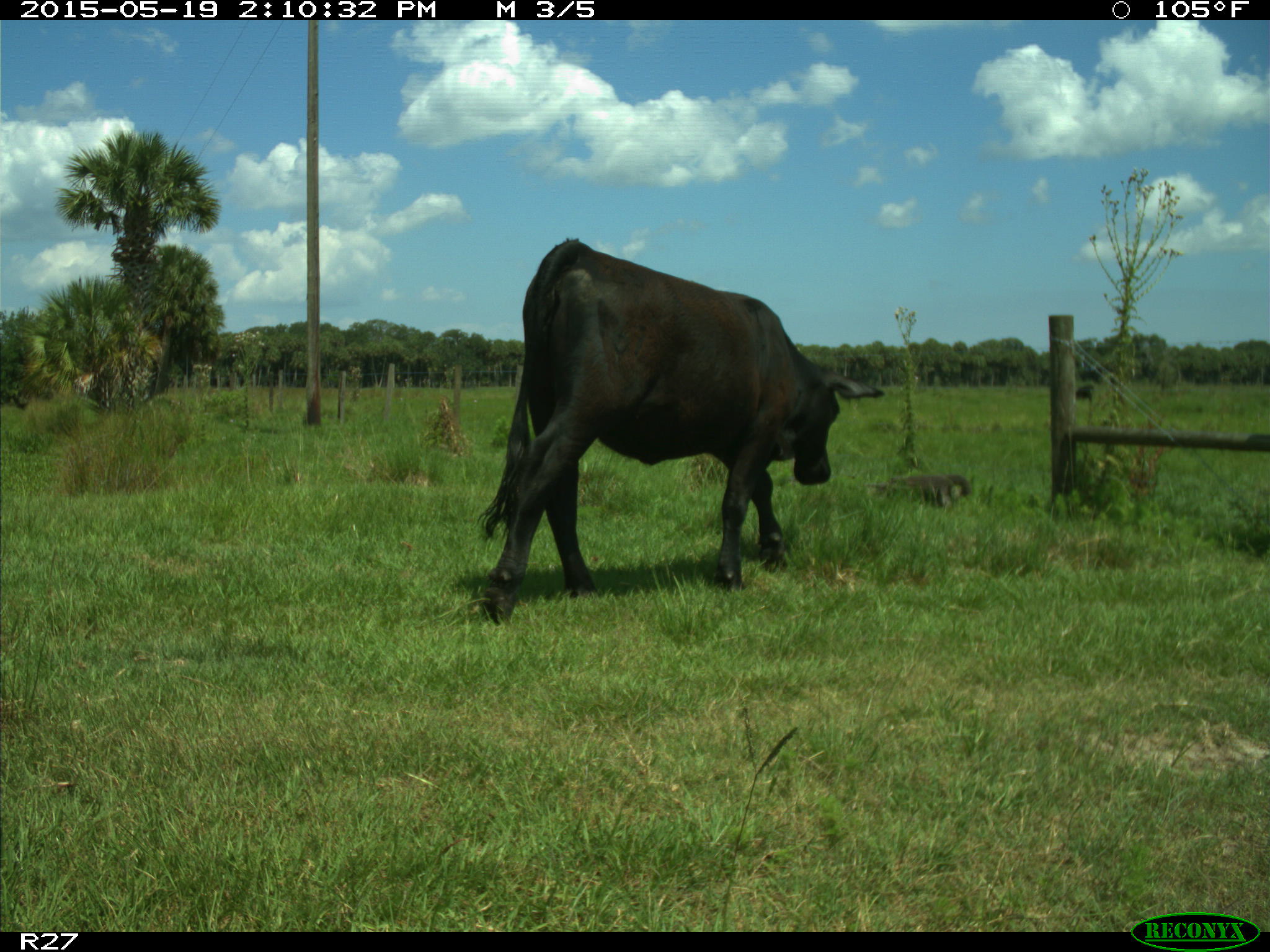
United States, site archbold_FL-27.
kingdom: Animalia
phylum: Chordata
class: Mammalia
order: Artiodactyla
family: Bovidae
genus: Bos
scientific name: Bos taurus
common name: domestic cow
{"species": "Bos taurus (domestic cow)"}